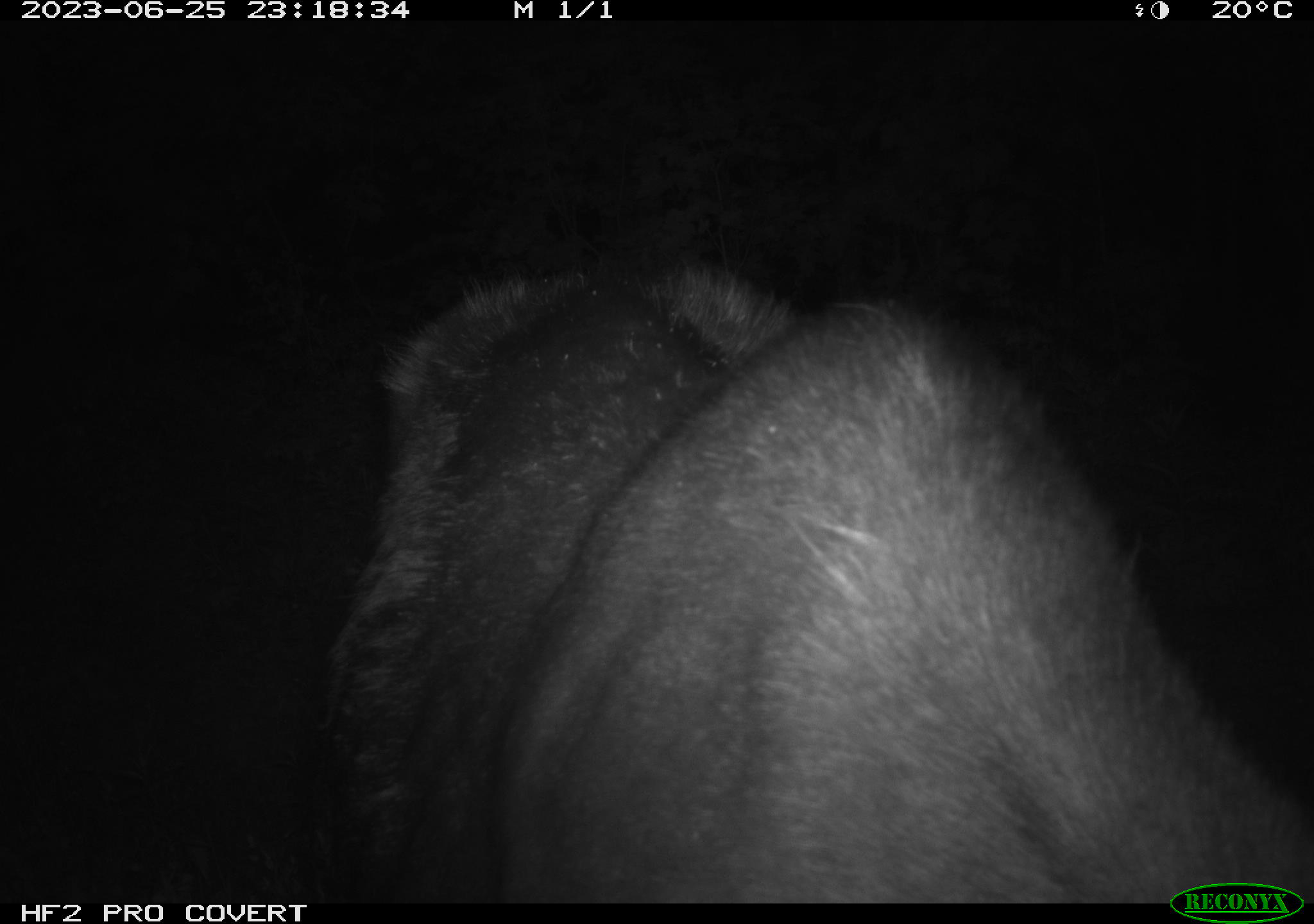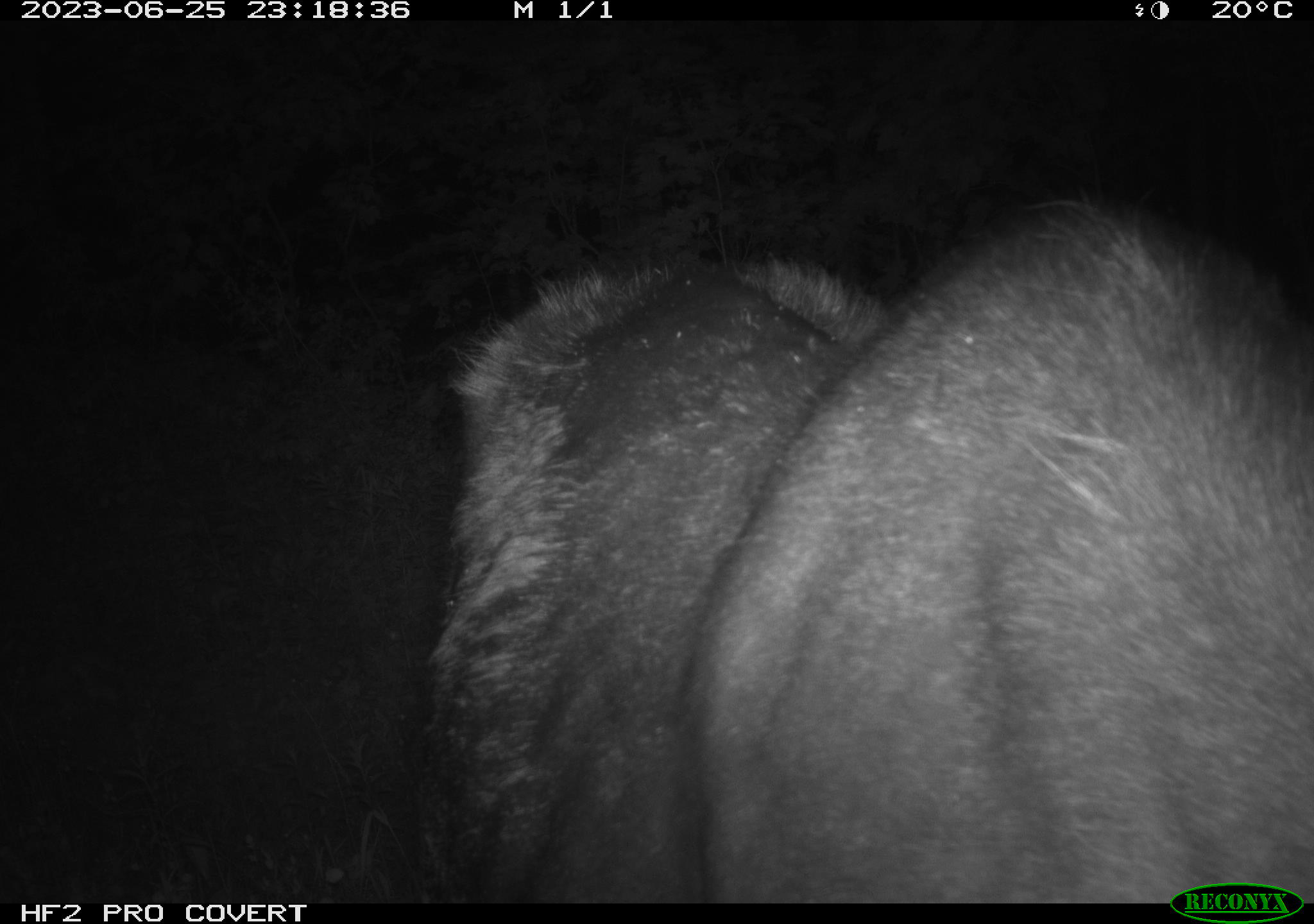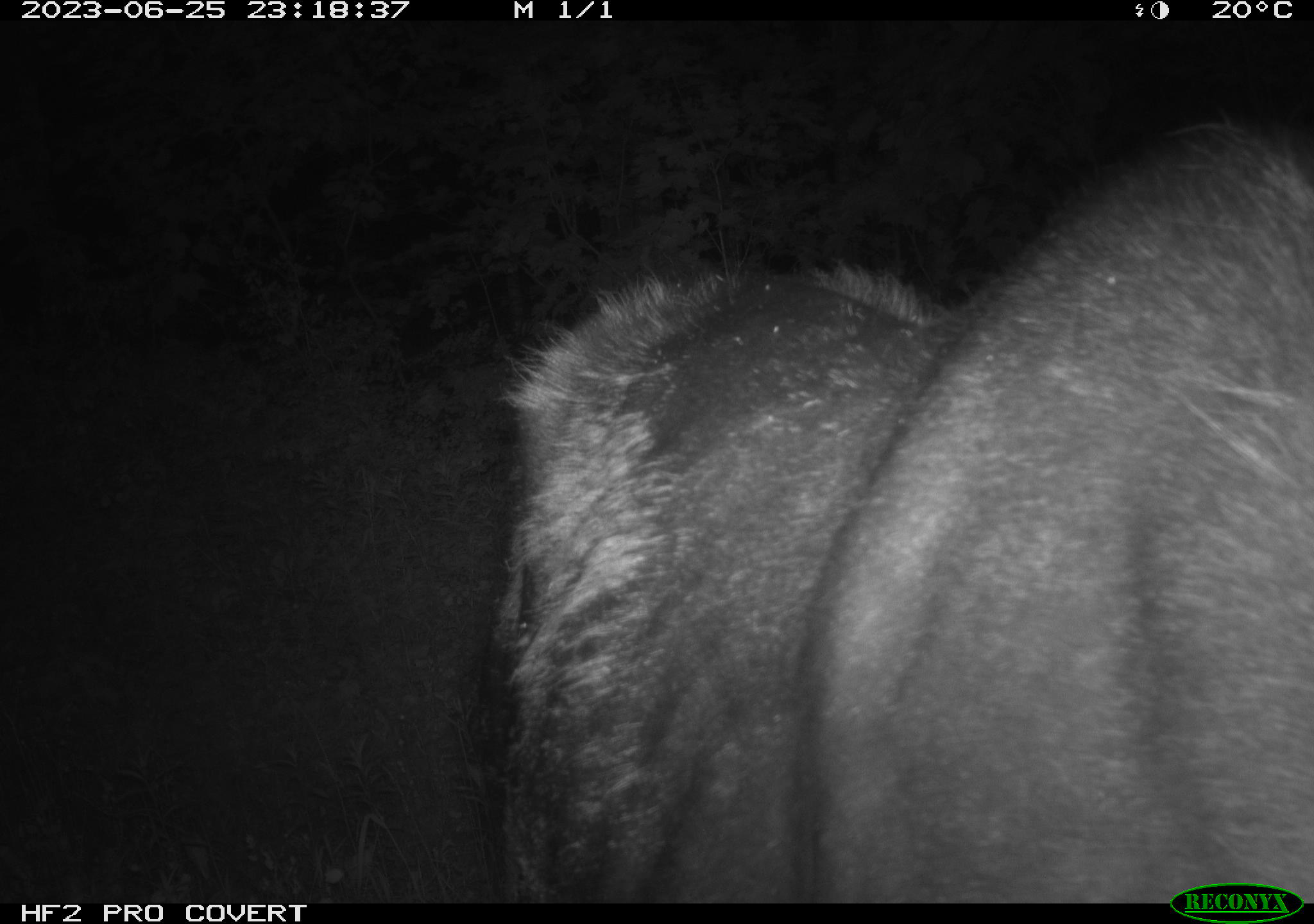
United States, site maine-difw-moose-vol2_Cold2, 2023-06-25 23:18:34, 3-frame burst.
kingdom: Animalia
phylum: Chordata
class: Mammalia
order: Artiodactyla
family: Cervidae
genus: Alces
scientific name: Alces alces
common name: moose